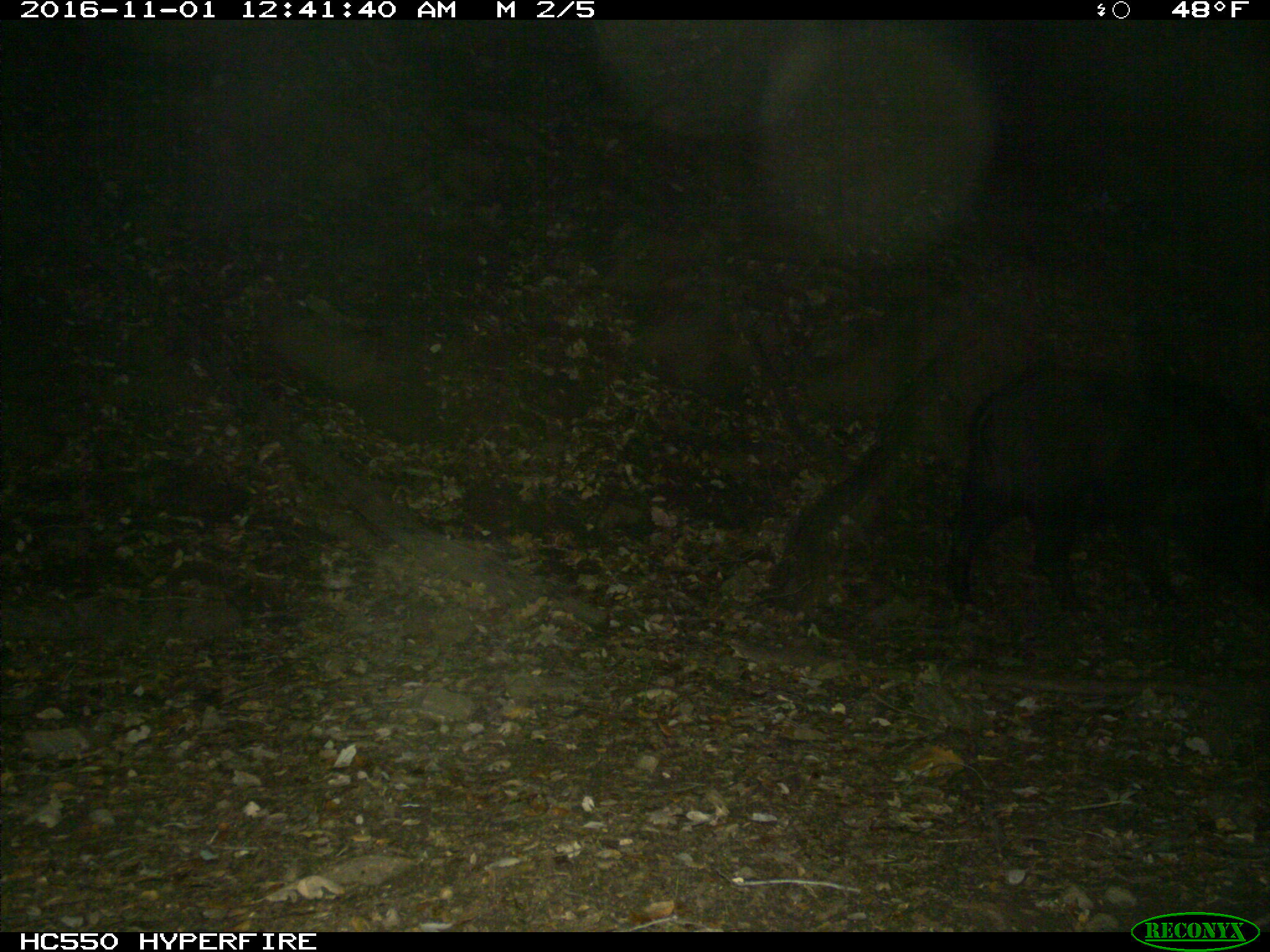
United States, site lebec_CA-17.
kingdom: Animalia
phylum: Chordata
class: Mammalia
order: Artiodactyla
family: Suidae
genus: Sus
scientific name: Sus scrofa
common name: wild boar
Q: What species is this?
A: Sus scrofa (wild boar).